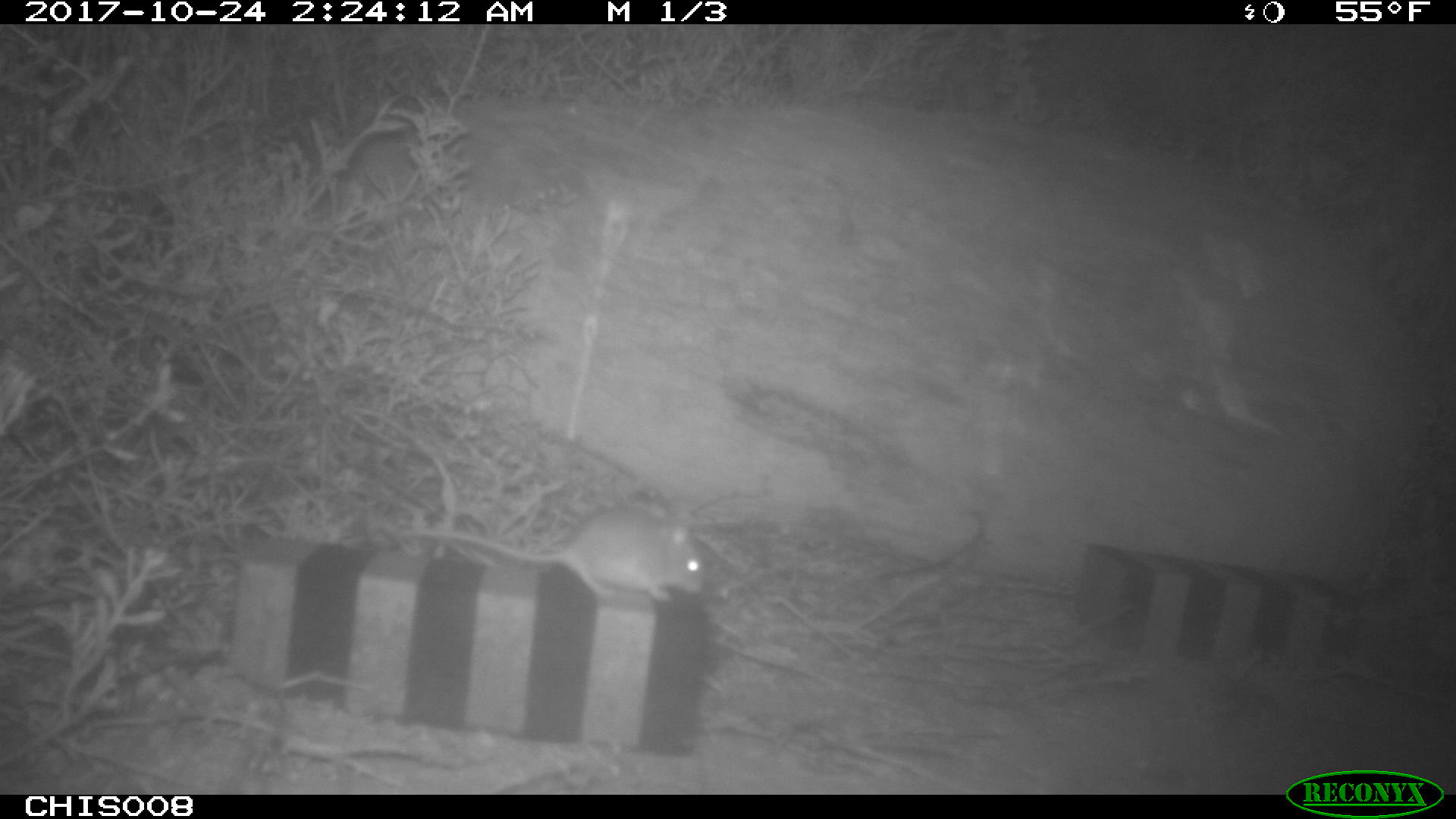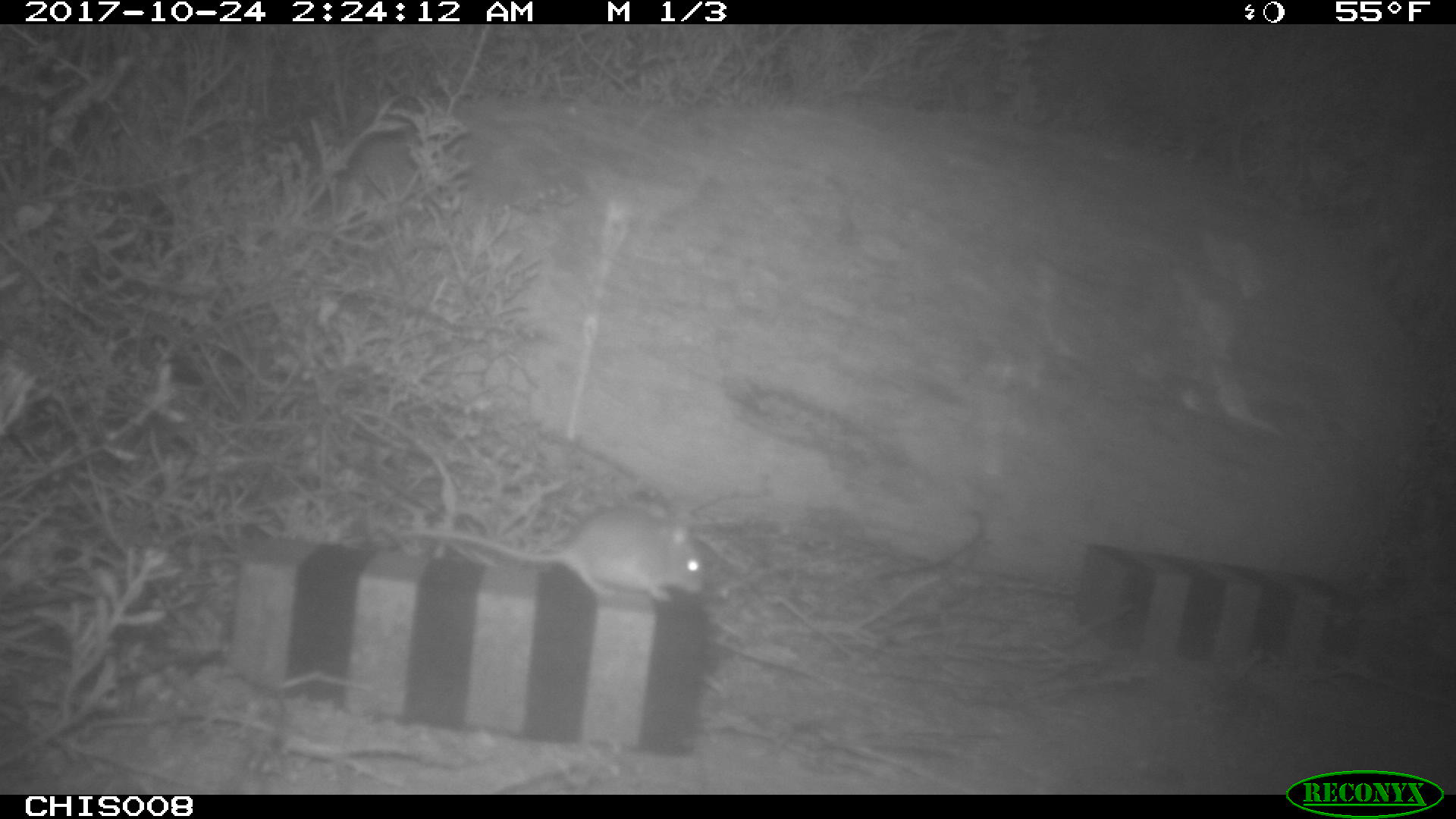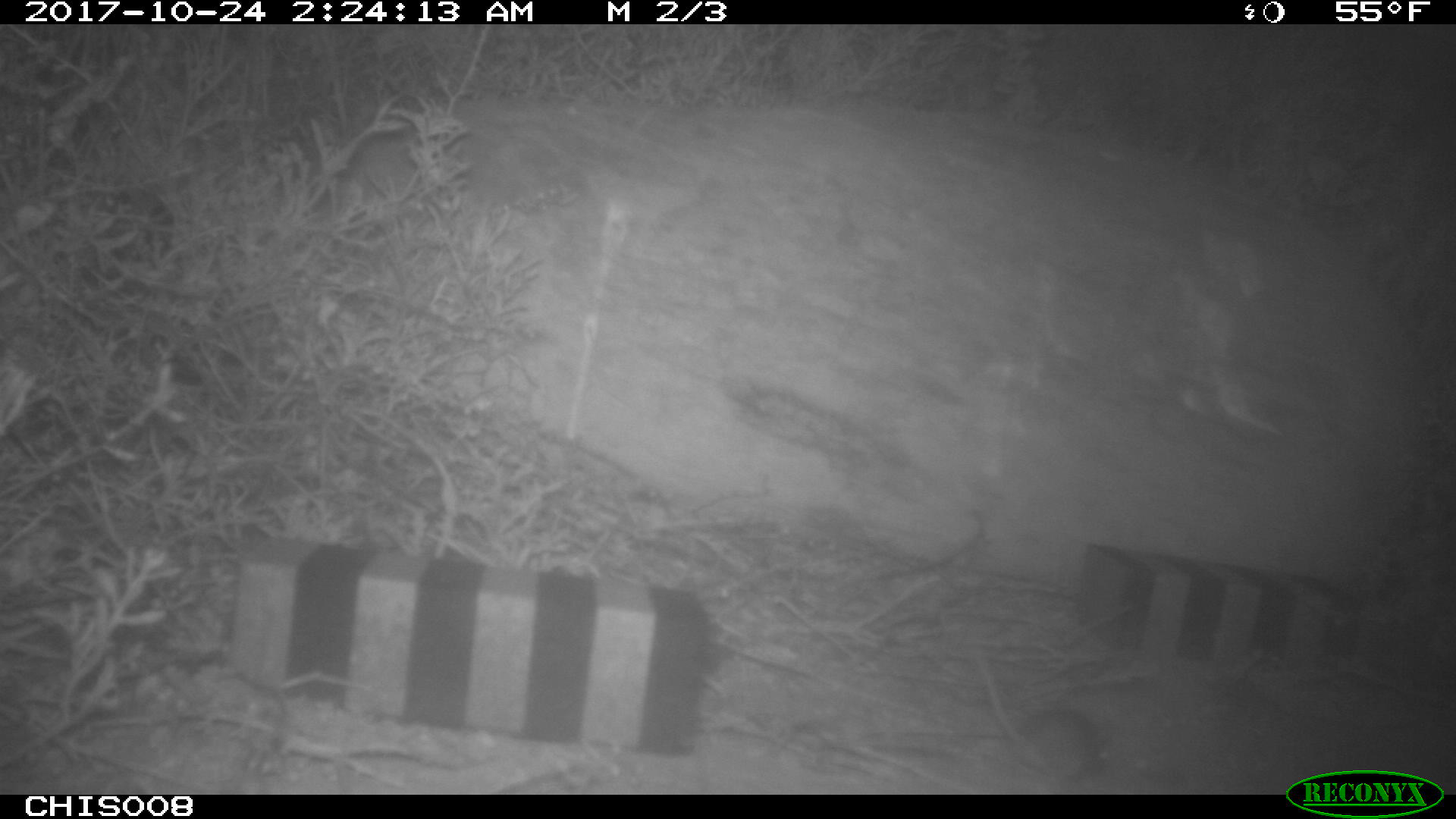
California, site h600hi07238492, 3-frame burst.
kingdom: Animalia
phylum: Chordata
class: Mammalia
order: Rodentia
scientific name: Rodentia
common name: rodent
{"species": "rodent (Rodentia)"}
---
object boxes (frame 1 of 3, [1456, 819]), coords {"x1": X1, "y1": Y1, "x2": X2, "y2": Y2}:
rodent: {"x1": 396, "y1": 504, "x2": 704, "y2": 604}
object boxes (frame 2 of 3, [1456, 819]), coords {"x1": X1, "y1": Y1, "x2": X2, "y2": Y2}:
rodent: {"x1": 401, "y1": 500, "x2": 706, "y2": 604}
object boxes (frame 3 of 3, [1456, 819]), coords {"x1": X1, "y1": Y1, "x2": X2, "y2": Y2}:
rodent: {"x1": 974, "y1": 644, "x2": 1105, "y2": 782}